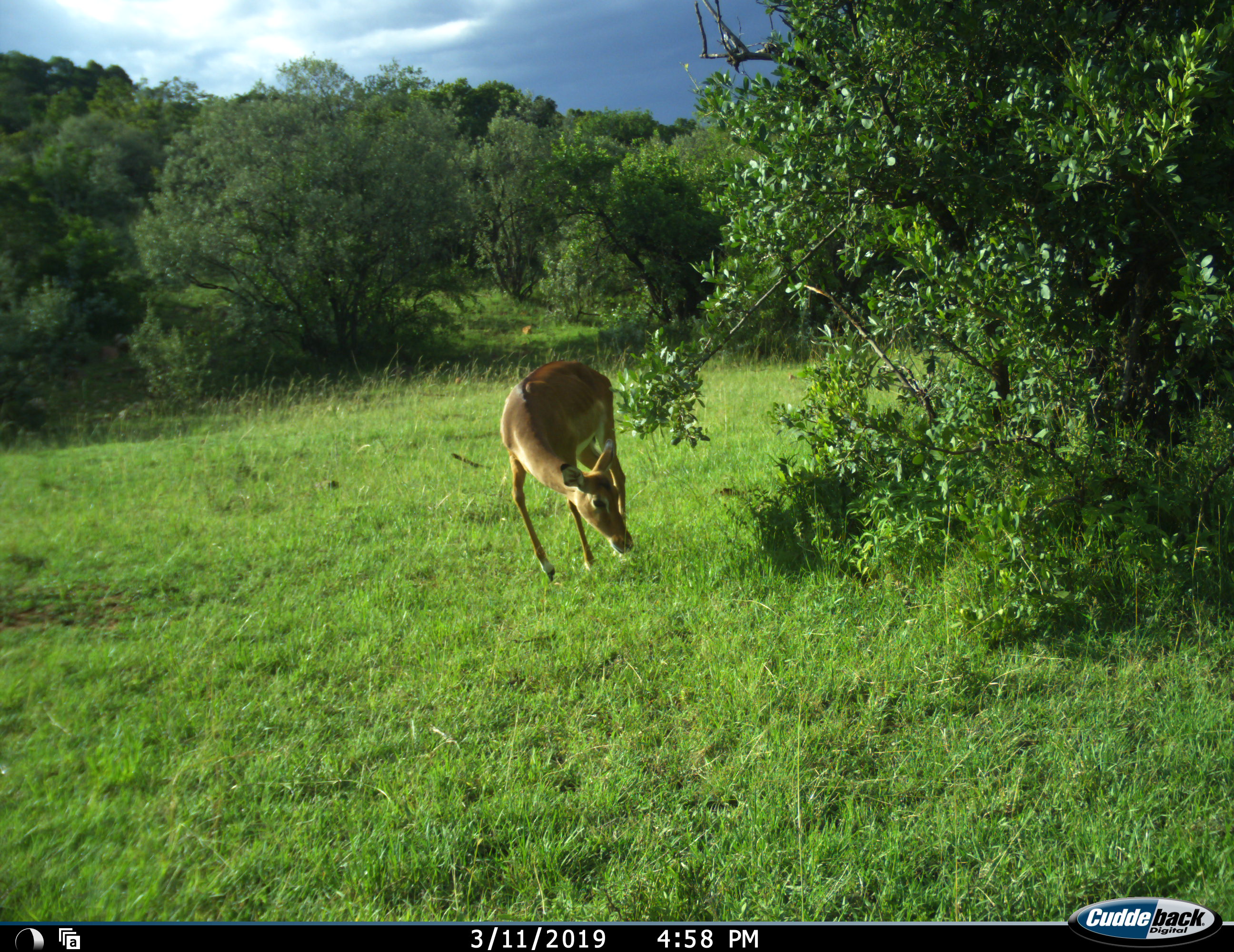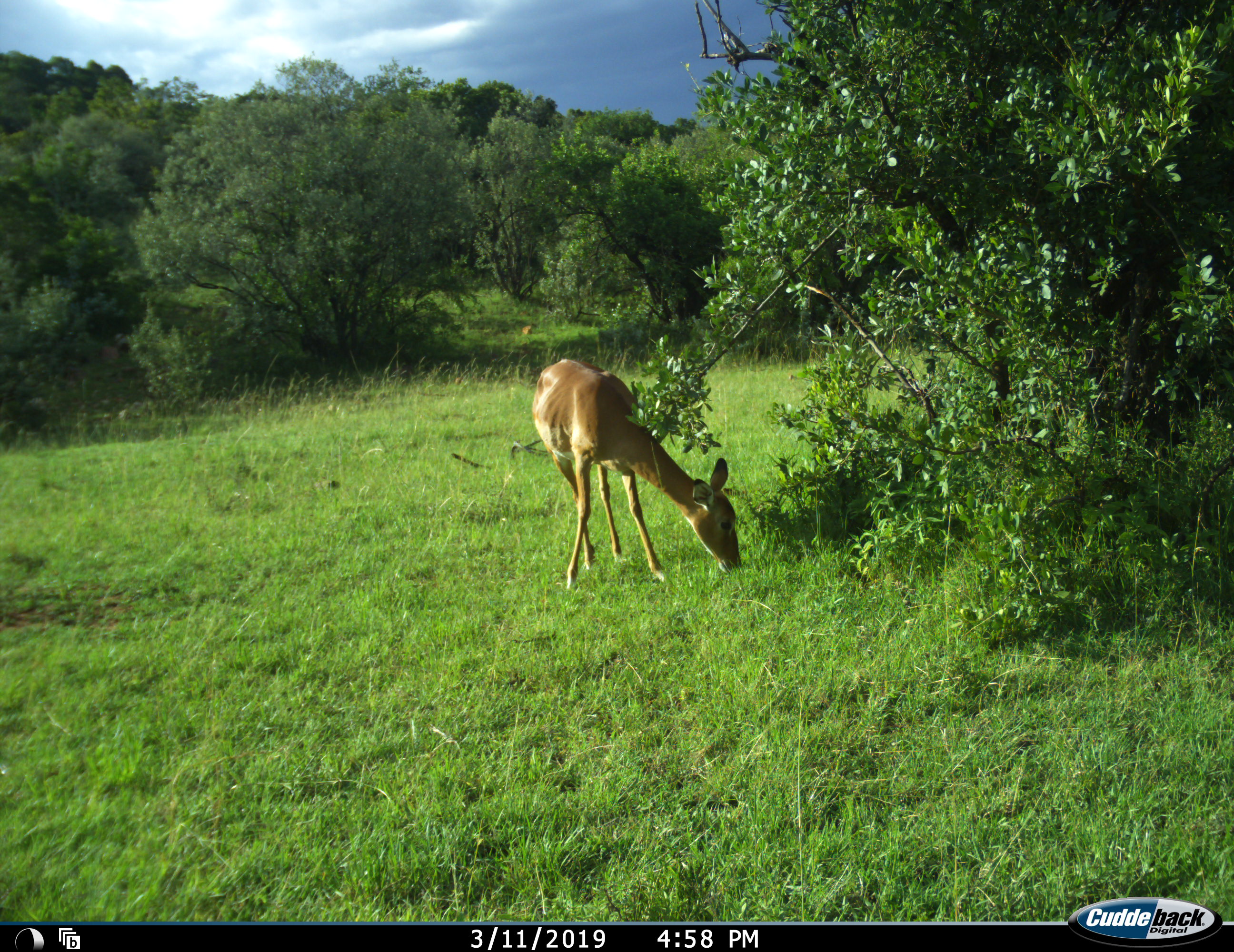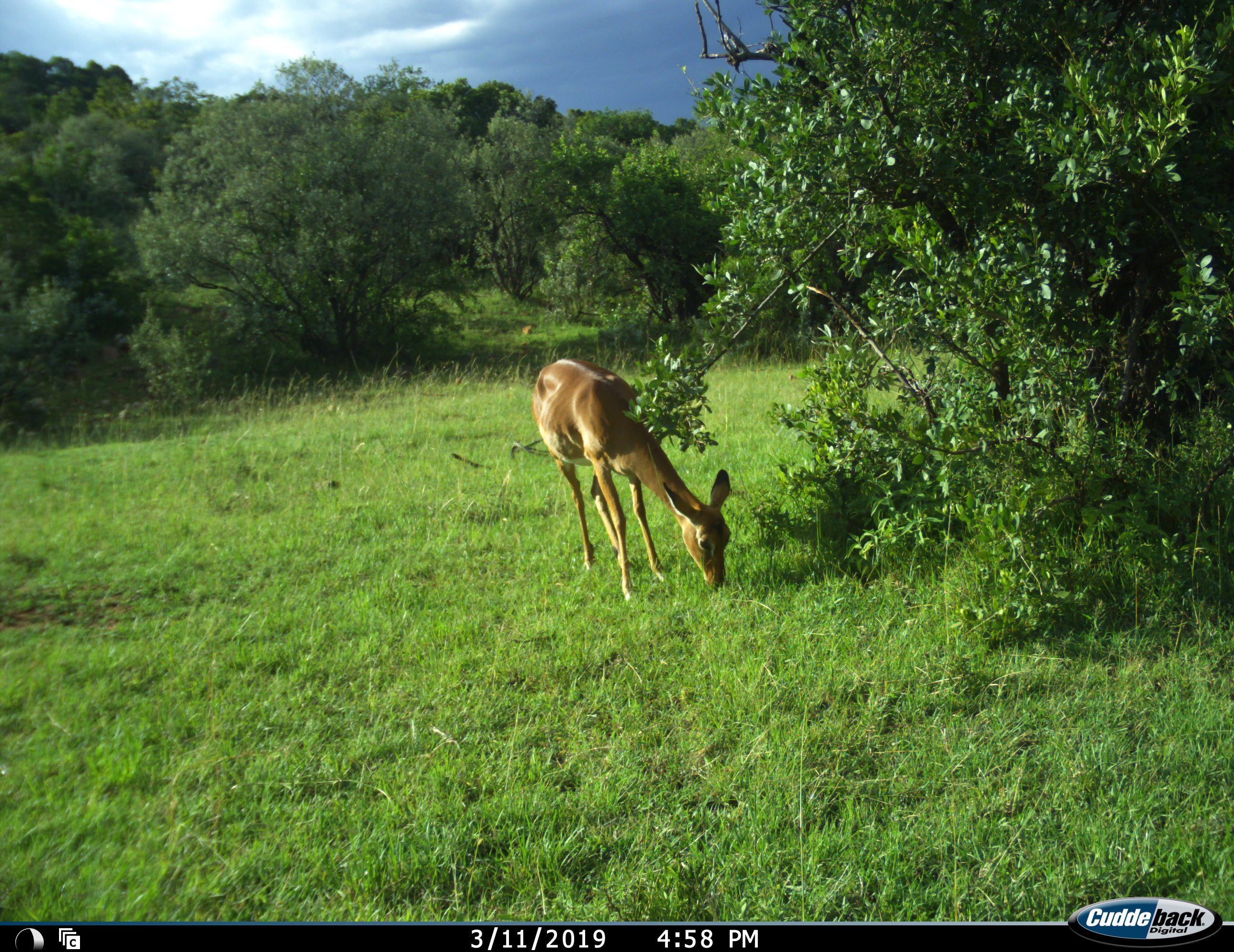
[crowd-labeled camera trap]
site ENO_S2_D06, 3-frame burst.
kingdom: Animalia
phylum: Chordata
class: Mammalia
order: Artiodactyla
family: Bovidae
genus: Aepyceros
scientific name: Aepyceros melampus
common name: impala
Impala (Aepyceros melampus), count 1. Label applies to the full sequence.